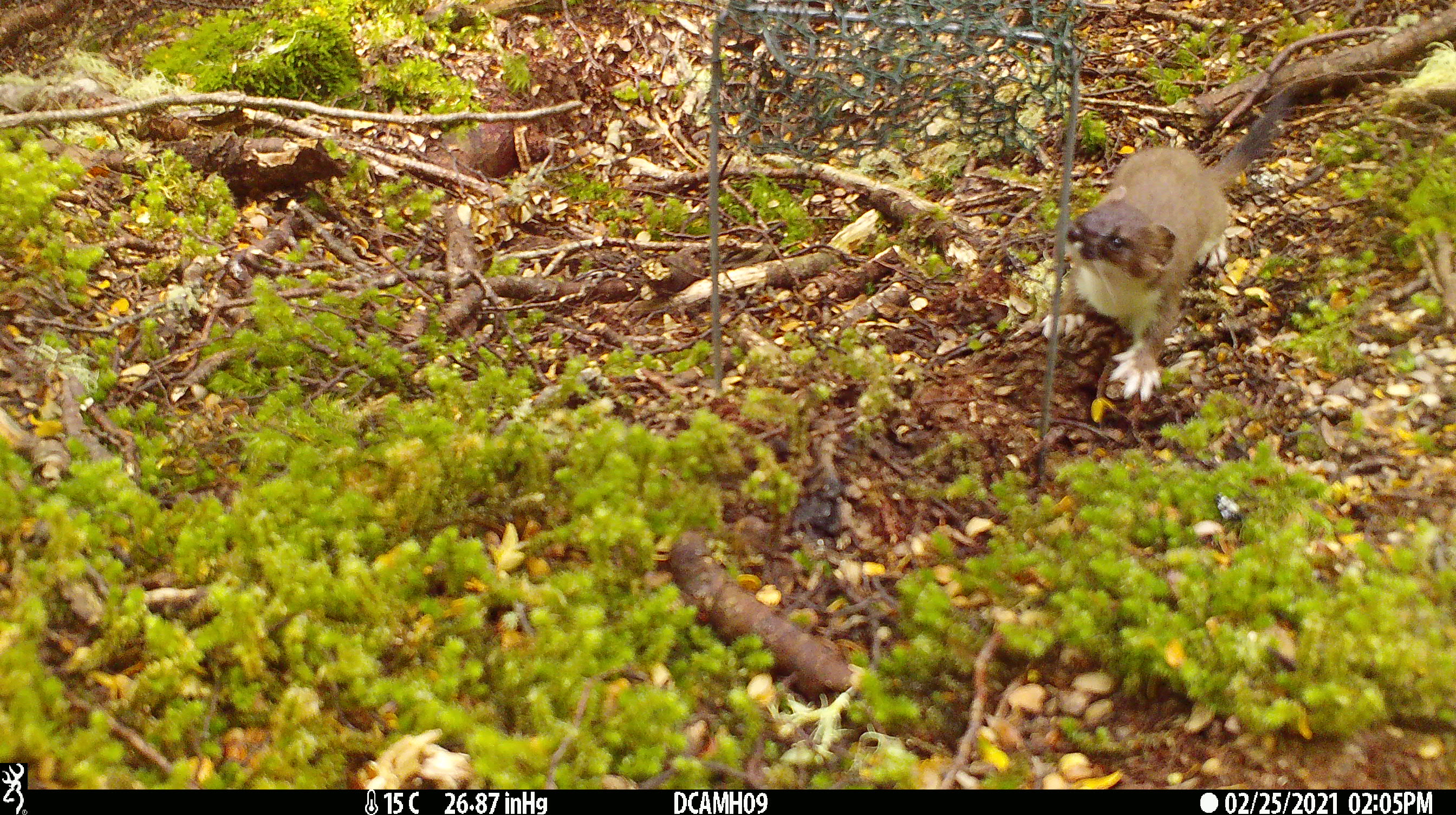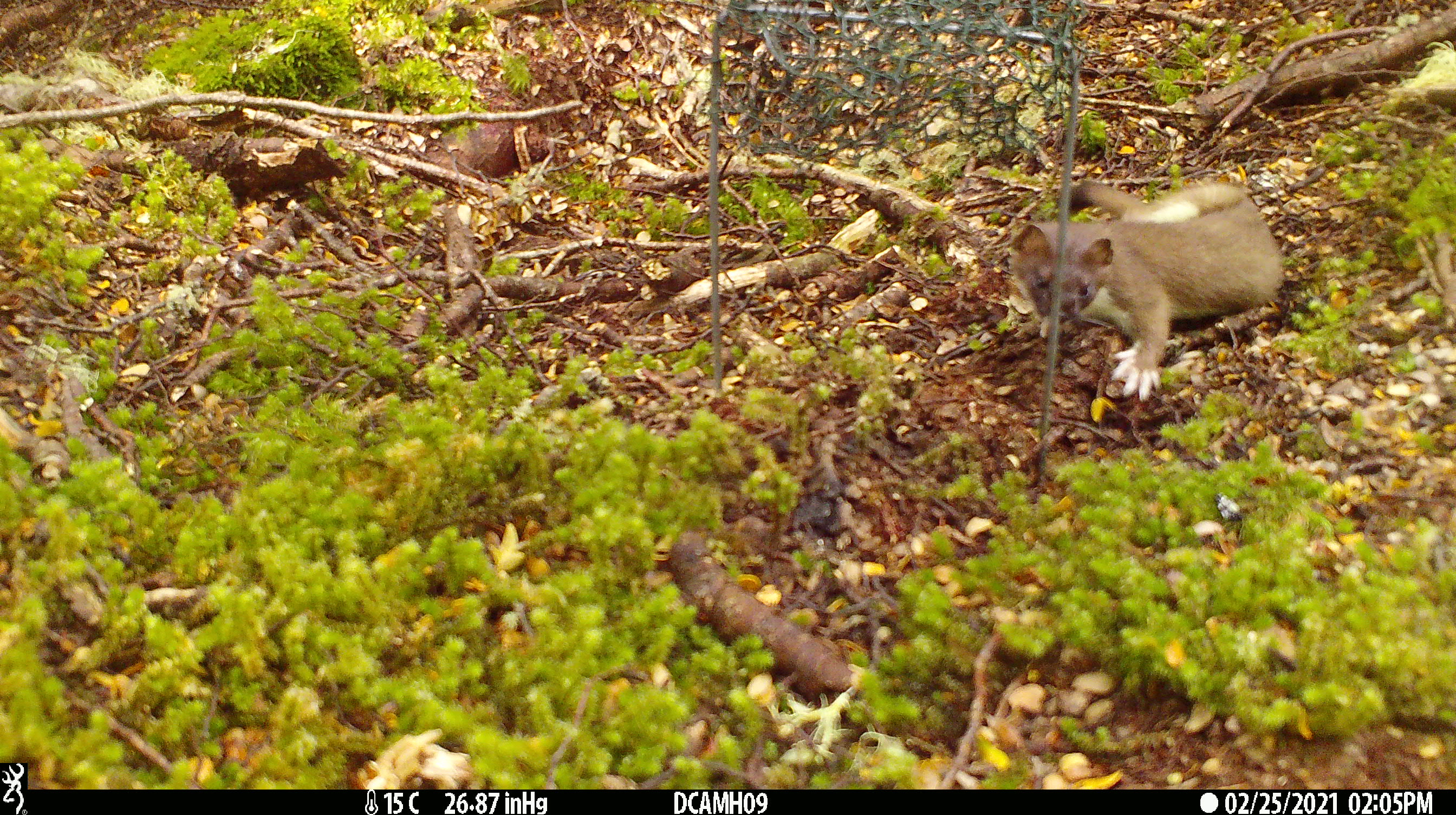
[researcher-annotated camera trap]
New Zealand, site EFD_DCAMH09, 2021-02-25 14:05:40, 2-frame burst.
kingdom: Animalia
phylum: Chordata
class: Mammalia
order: Carnivora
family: Mustelidae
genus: Mustela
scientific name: Mustela erminea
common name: stoat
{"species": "stoat (Mustela erminea)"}